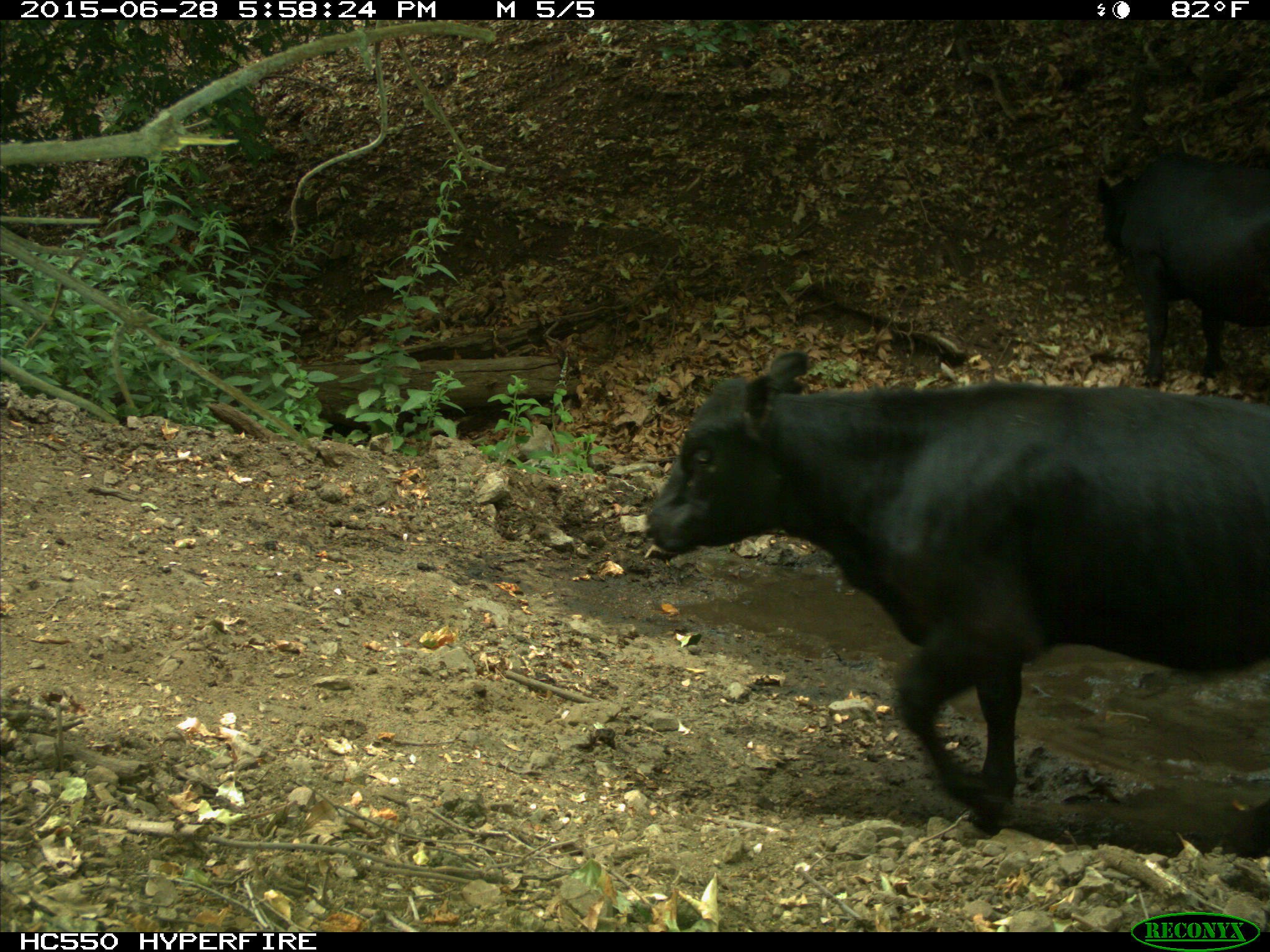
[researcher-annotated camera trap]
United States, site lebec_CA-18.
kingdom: Animalia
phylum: Chordata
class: Mammalia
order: Artiodactyla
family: Bovidae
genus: Bos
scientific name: Bos taurus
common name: domestic cow